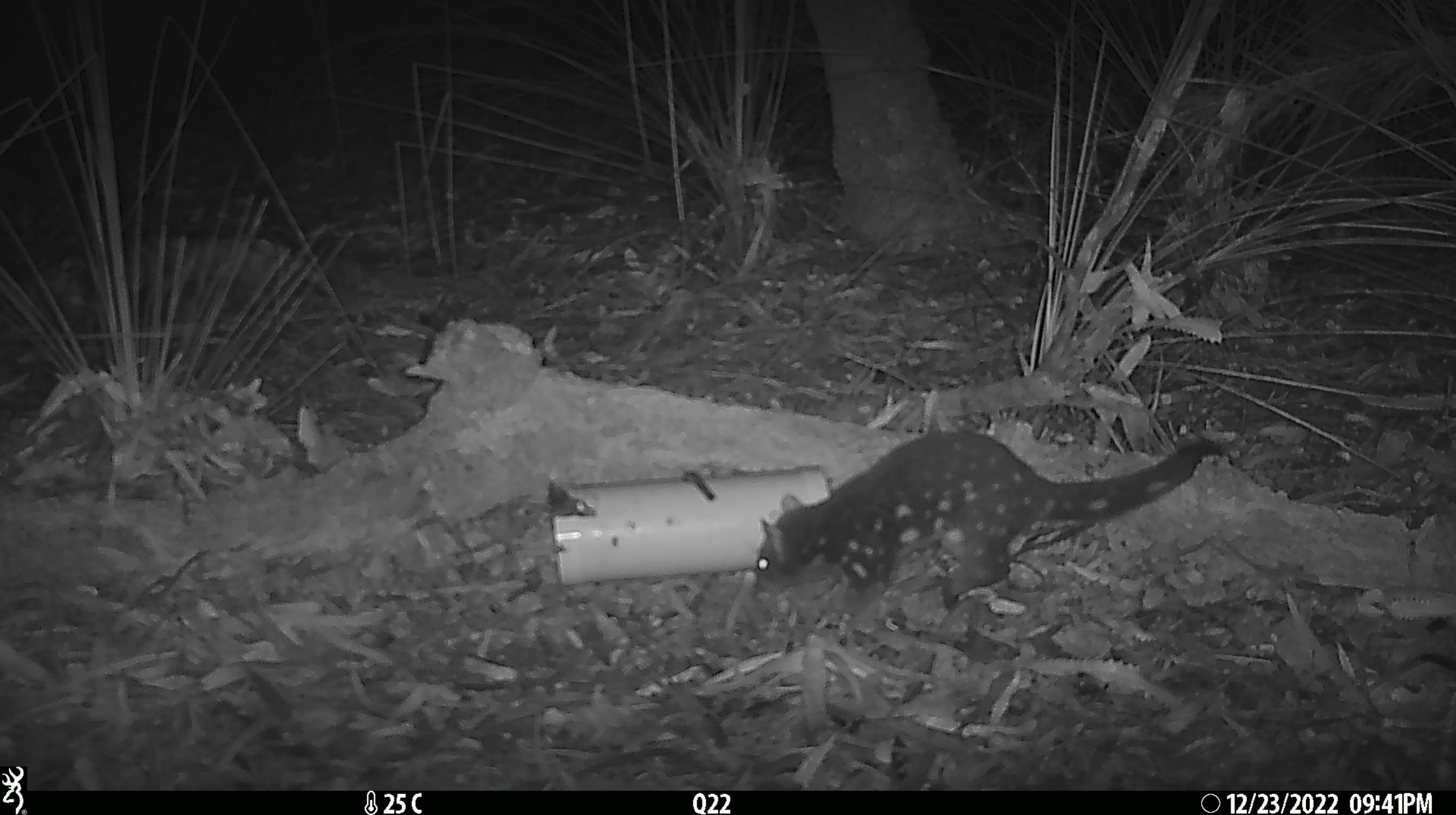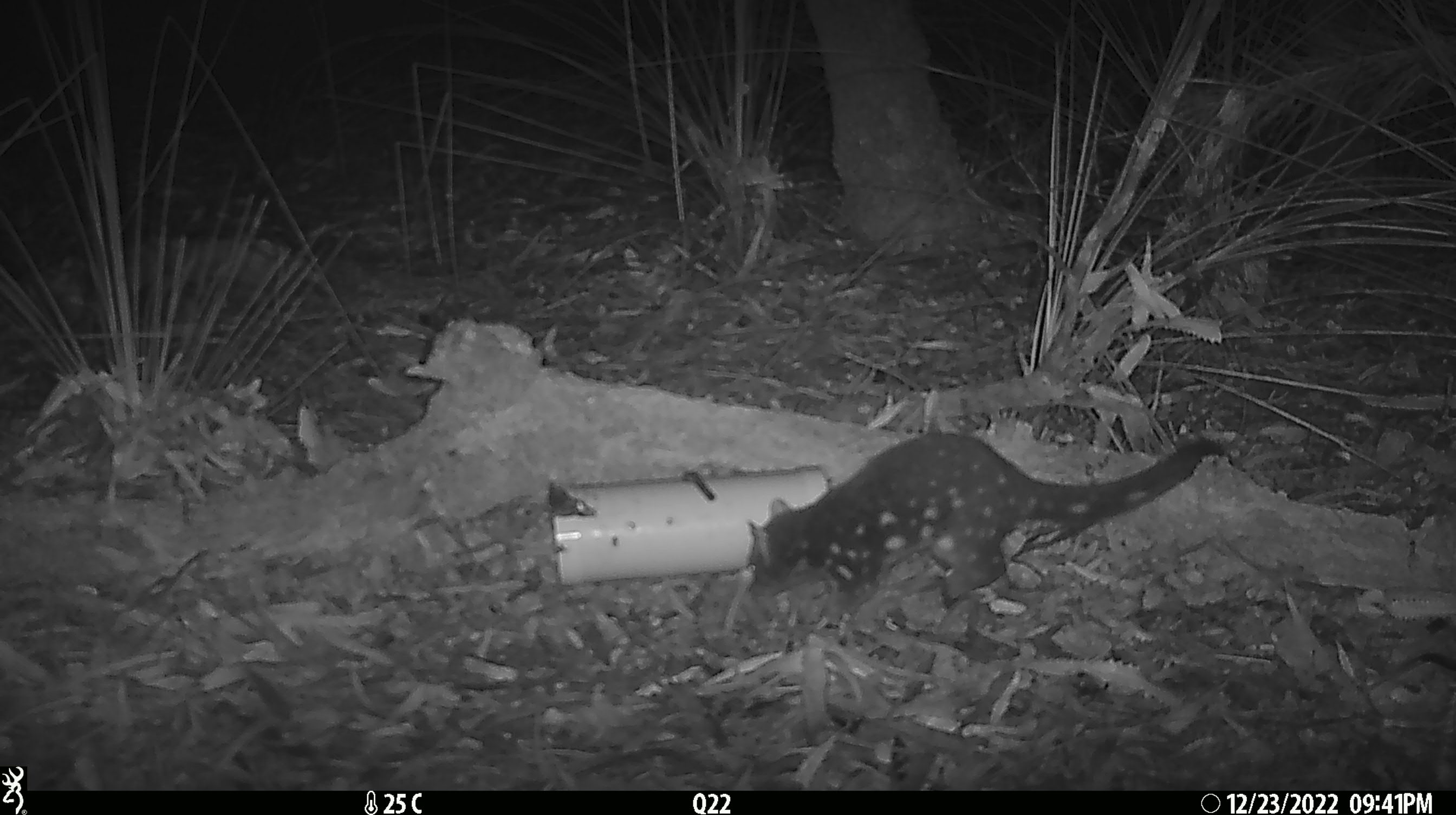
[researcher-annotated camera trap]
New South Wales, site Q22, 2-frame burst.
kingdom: Animalia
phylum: Chordata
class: Mammalia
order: Dasyuromorphia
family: Dasyuridae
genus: Dasyurus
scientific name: Dasyurus maculatus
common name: spotted-tailed quoll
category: quoll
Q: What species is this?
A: Quoll (spotted-tailed quoll) (Dasyurus maculatus).